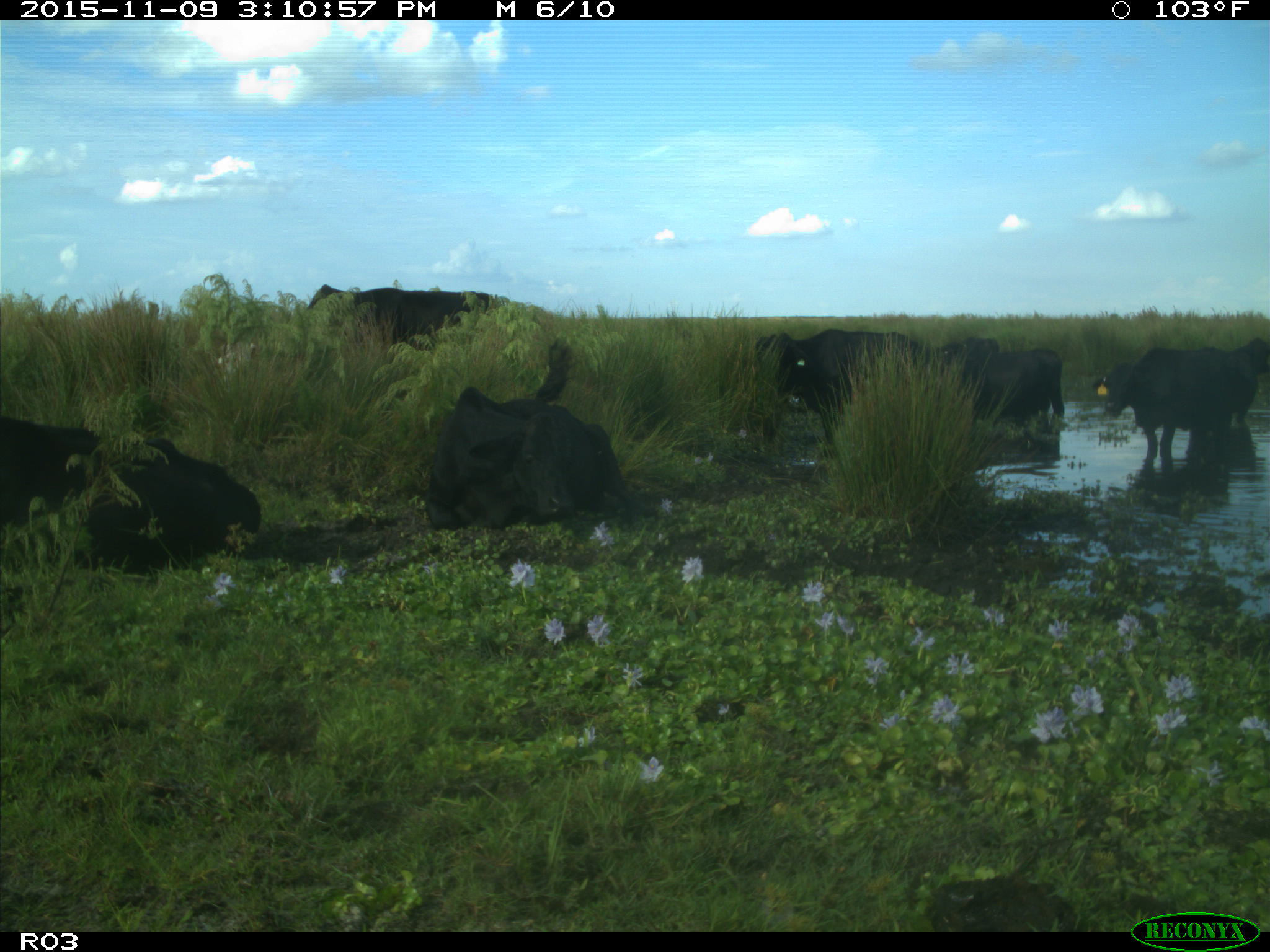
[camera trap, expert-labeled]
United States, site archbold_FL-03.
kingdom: Animalia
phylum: Chordata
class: Mammalia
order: Artiodactyla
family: Bovidae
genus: Bos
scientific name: Bos taurus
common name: domestic cow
Bos taurus (domestic cow).